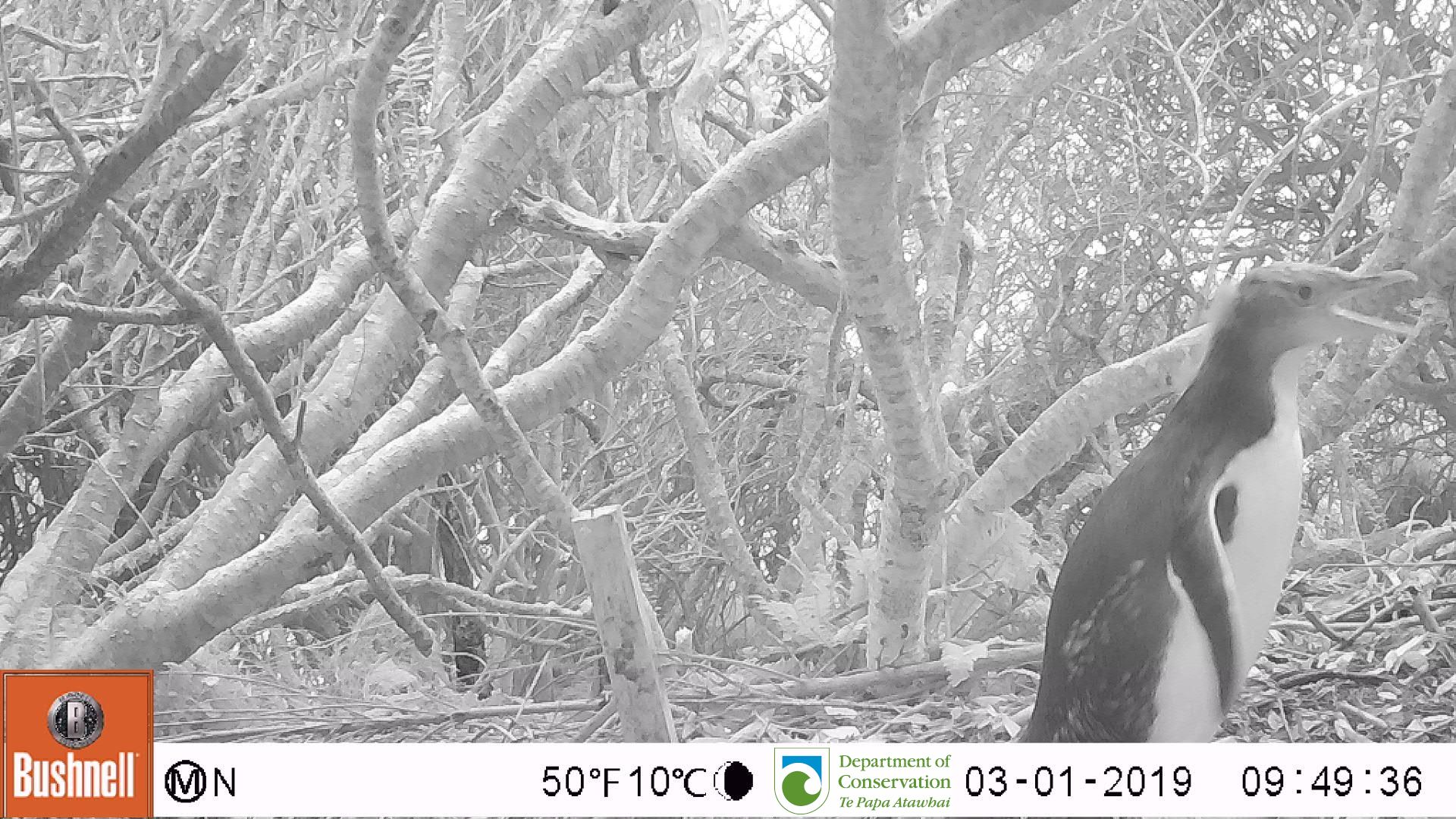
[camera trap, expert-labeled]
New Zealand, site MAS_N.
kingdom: Animalia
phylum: Chordata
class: Aves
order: Sphenisciformes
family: Spheniscidae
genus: Megadyptes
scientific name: Megadyptes antipodes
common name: yellow-eyed penguin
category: yellow eyed penguin